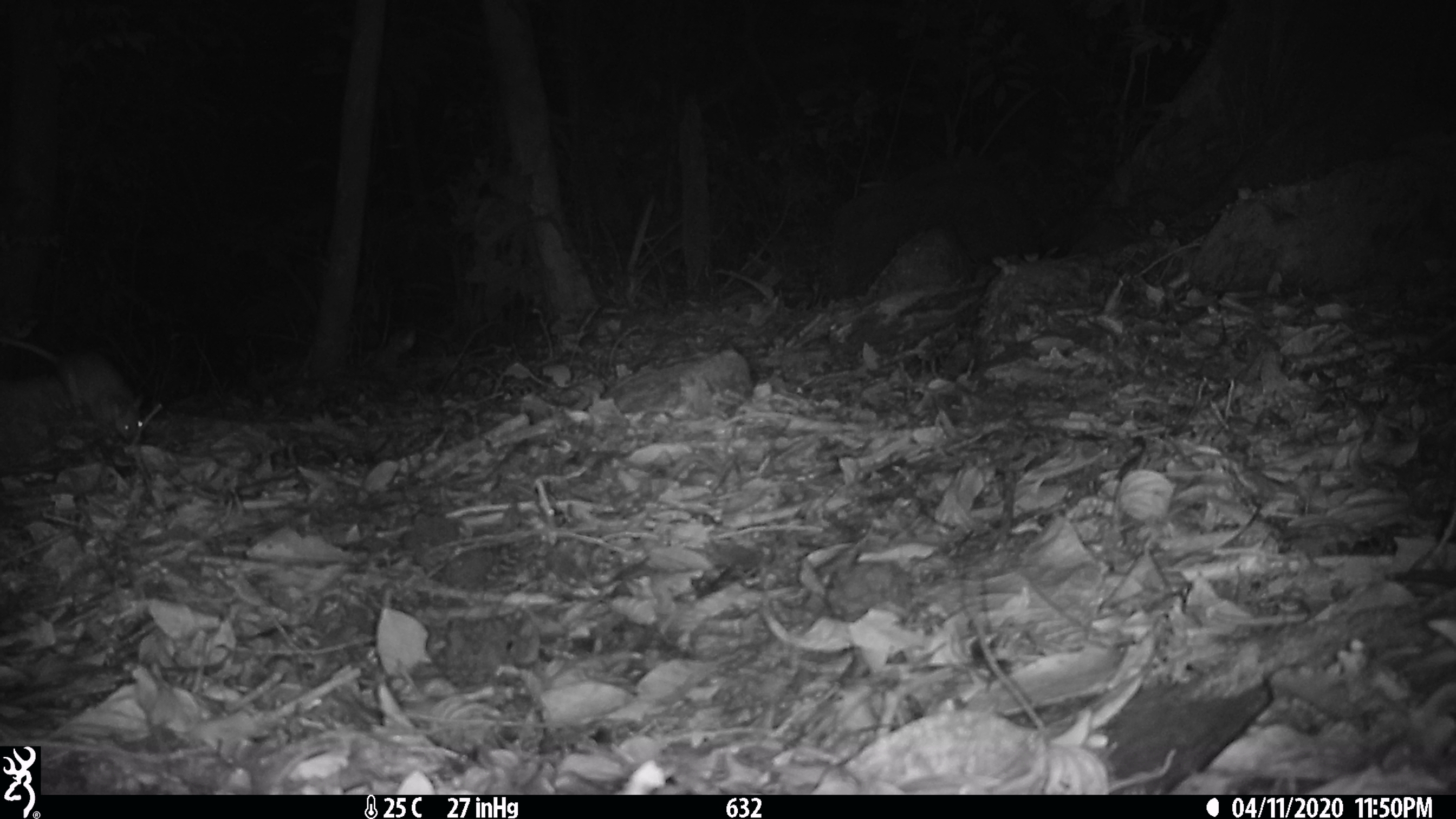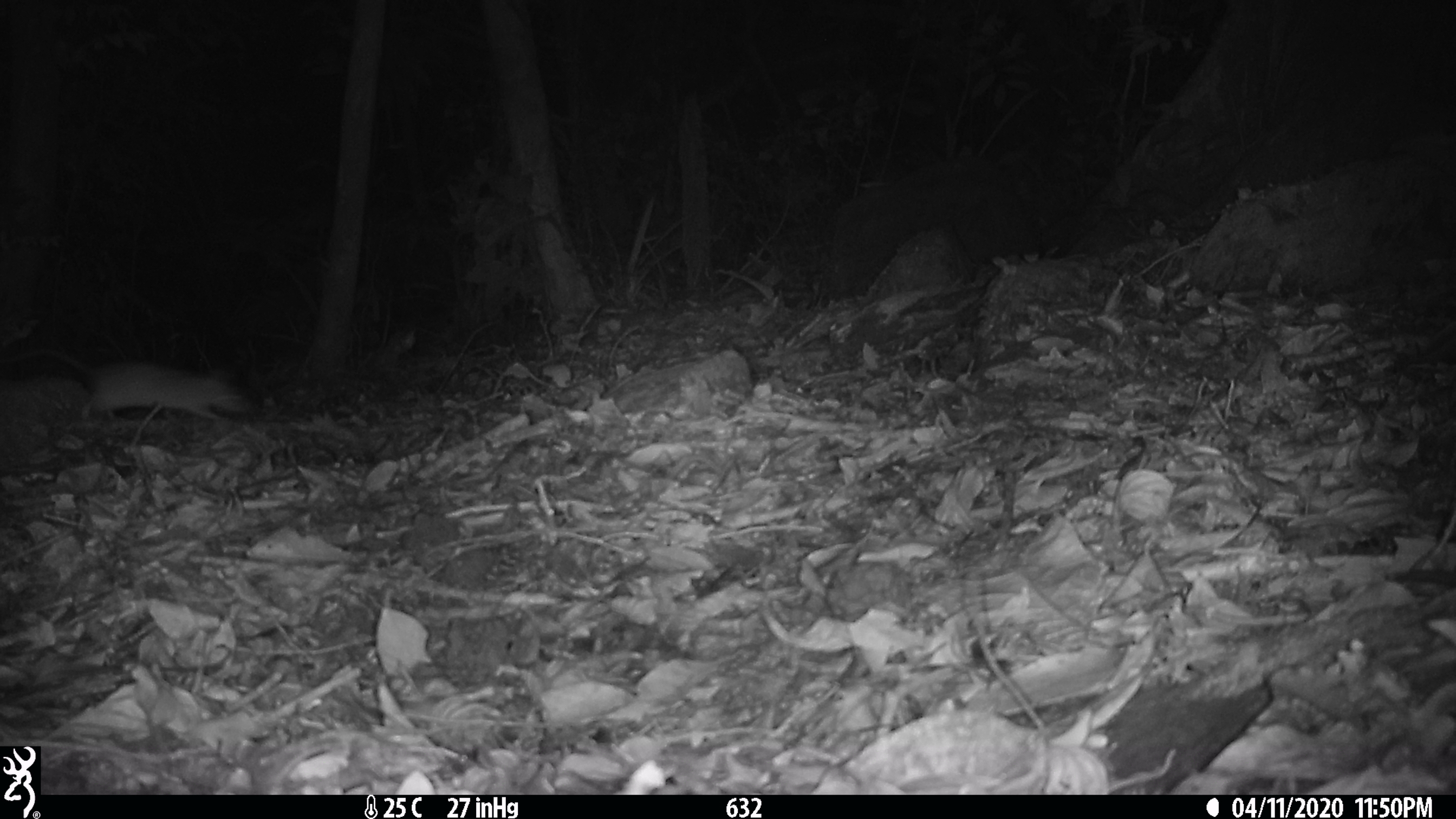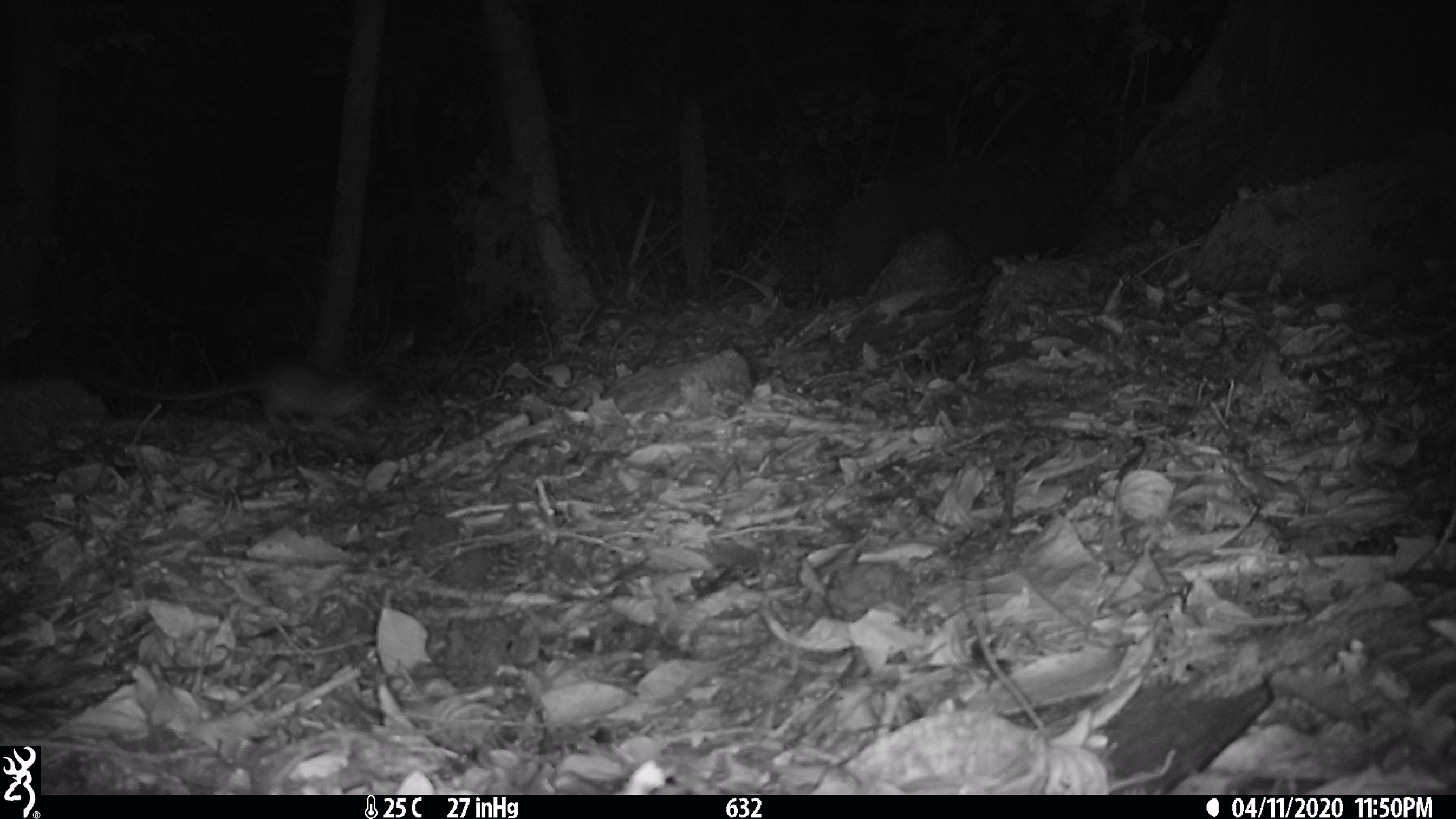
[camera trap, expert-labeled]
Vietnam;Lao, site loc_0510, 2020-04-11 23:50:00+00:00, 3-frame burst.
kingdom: Animalia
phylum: Chordata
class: Mammalia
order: Rodentia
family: Muridae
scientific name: Muridae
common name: old-world mice and rats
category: unidentified murid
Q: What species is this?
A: Unidentified murid (old-world mice and rats) (Muridae).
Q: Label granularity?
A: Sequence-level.